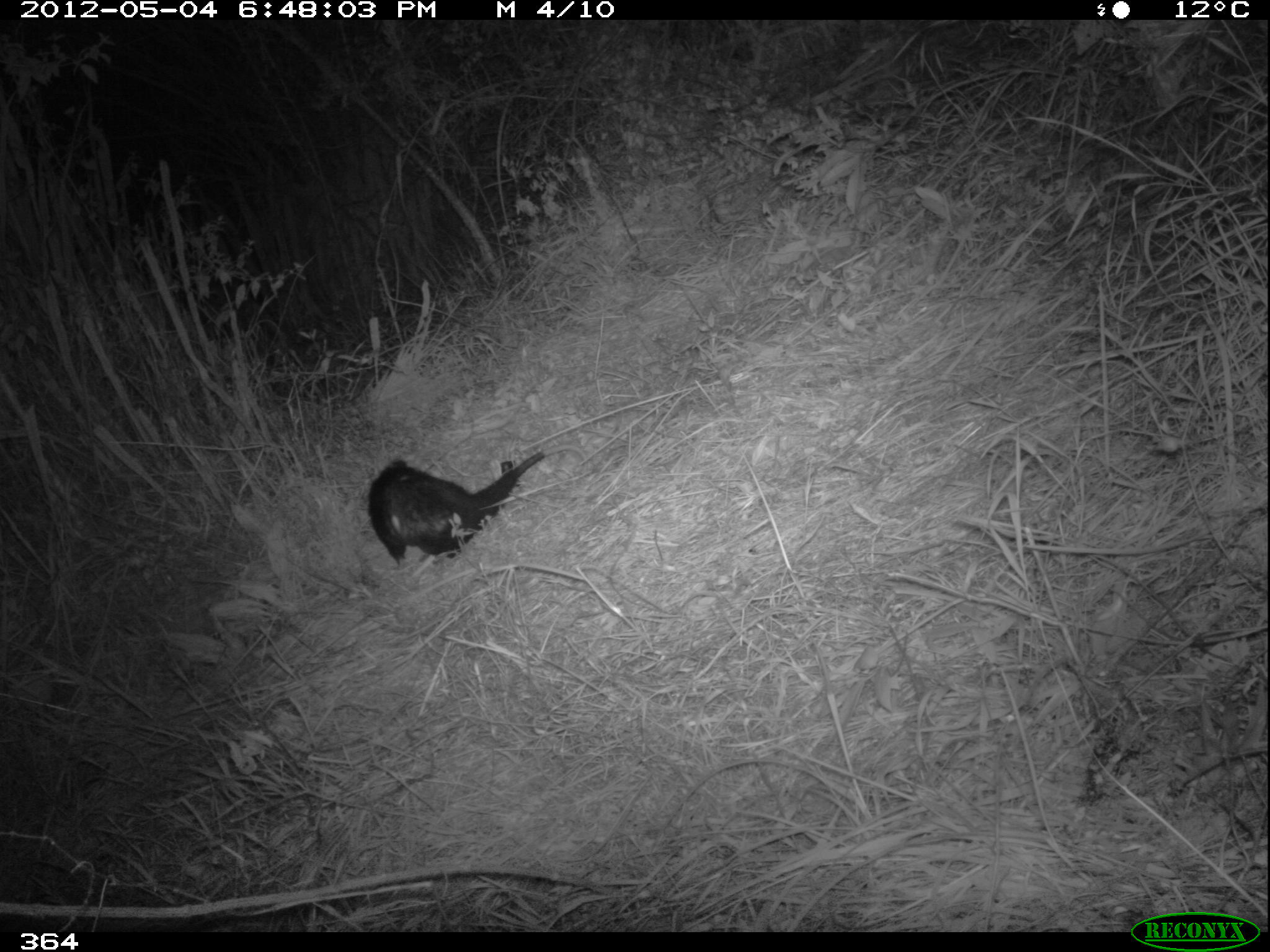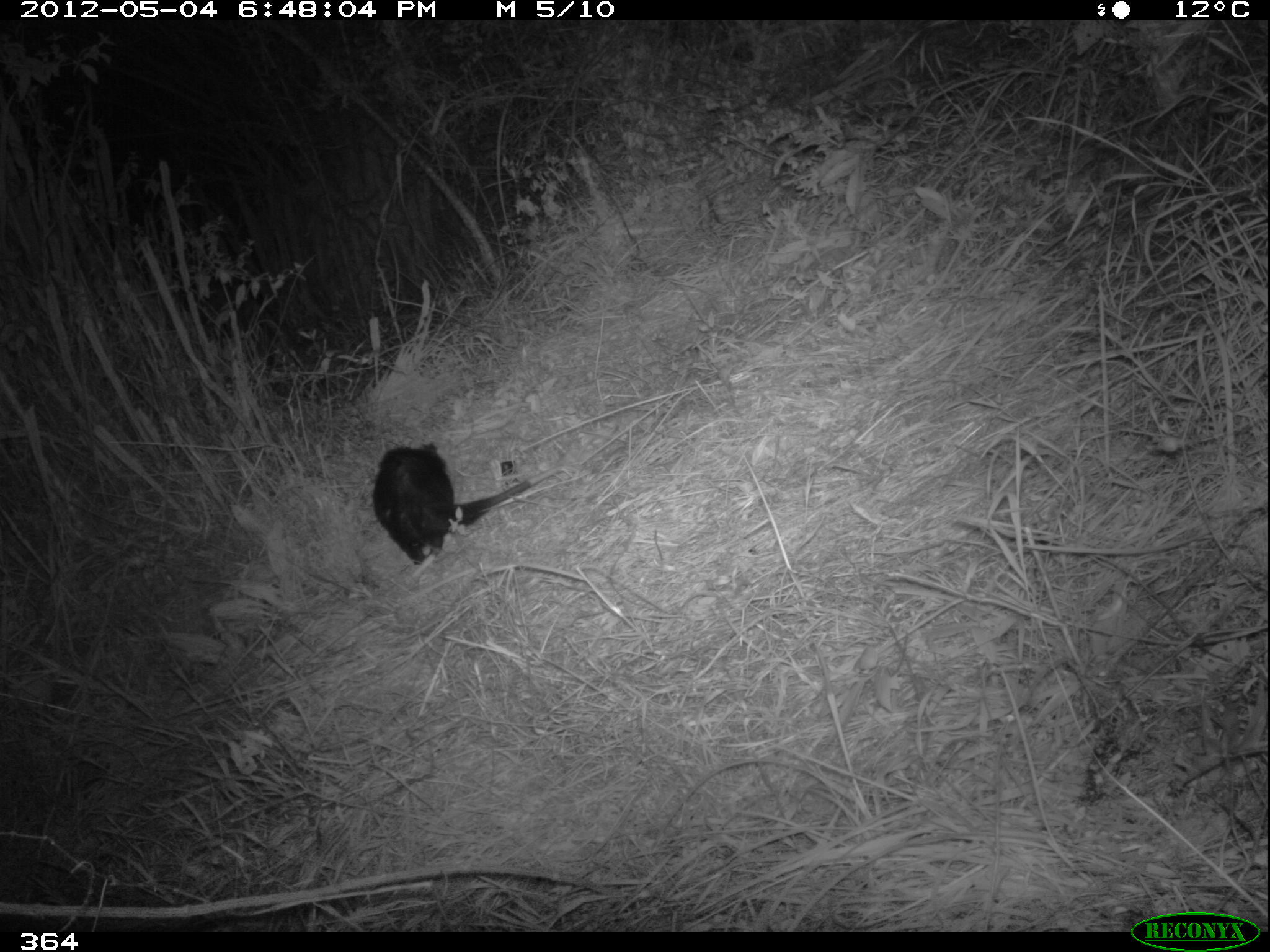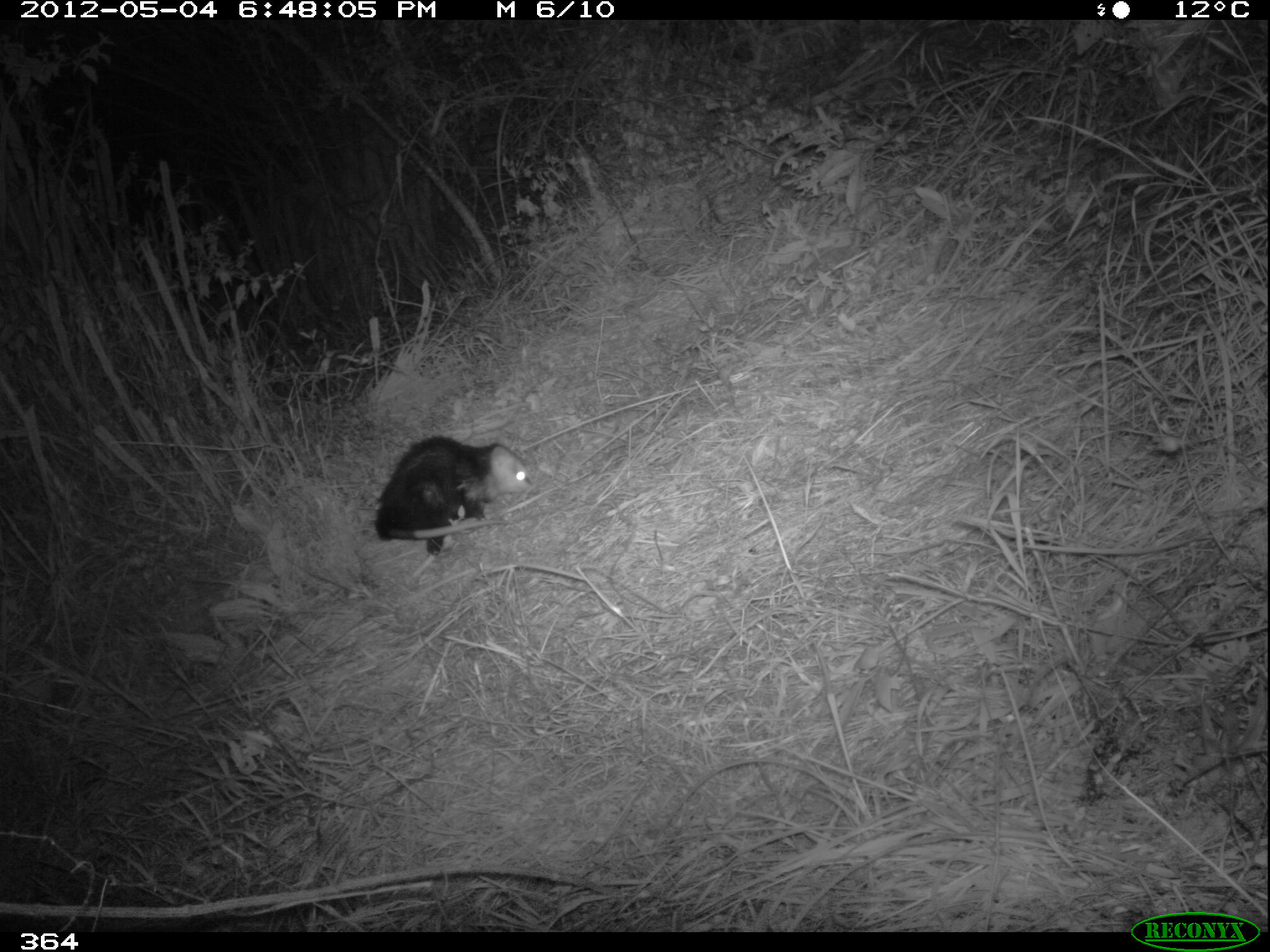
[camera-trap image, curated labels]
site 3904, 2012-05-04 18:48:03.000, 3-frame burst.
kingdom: Animalia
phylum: Chordata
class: Mammalia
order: Didelphimorphia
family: Didelphidae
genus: Didelphis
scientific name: Didelphis pernigra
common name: andean white-eared opossum